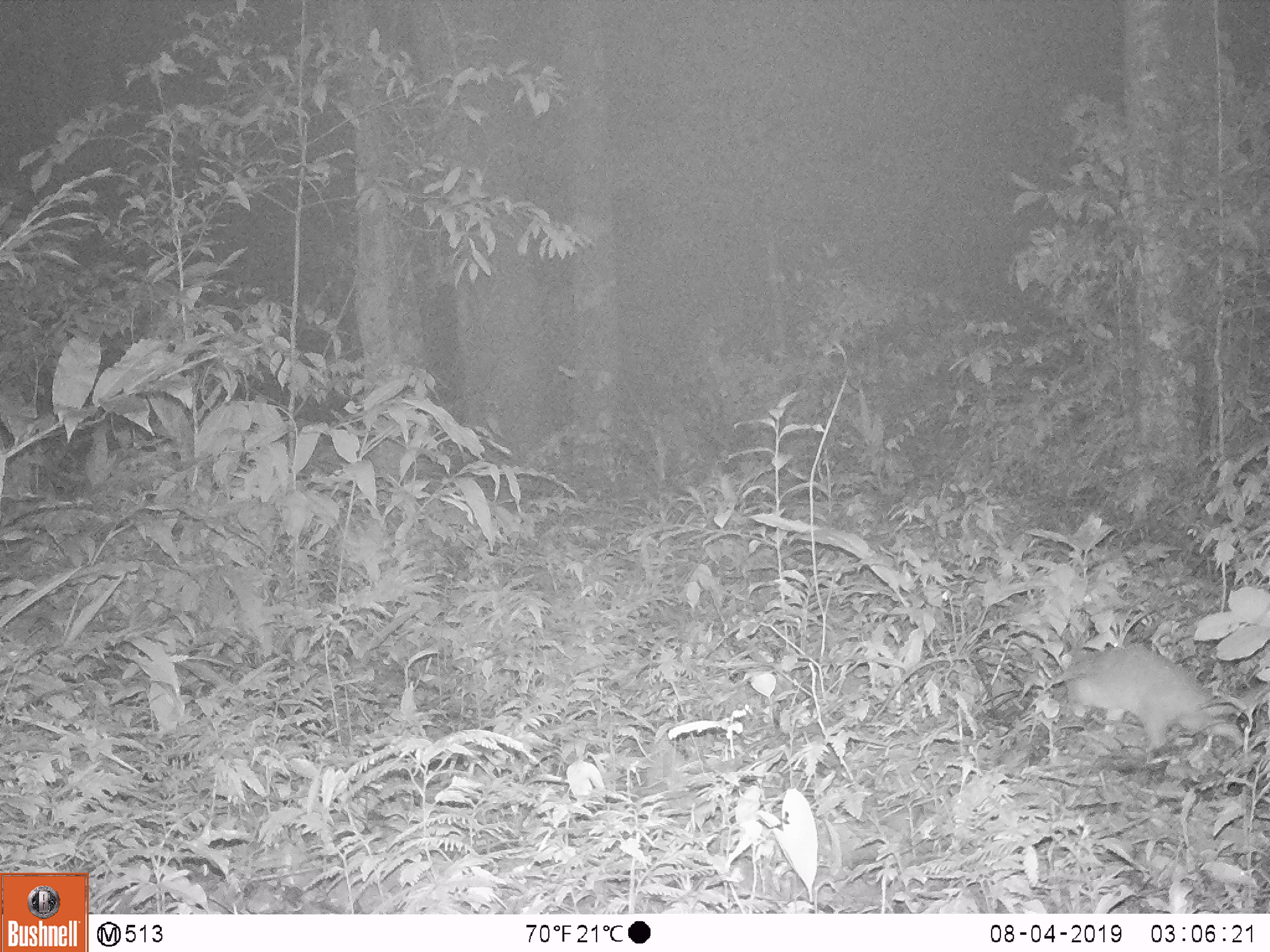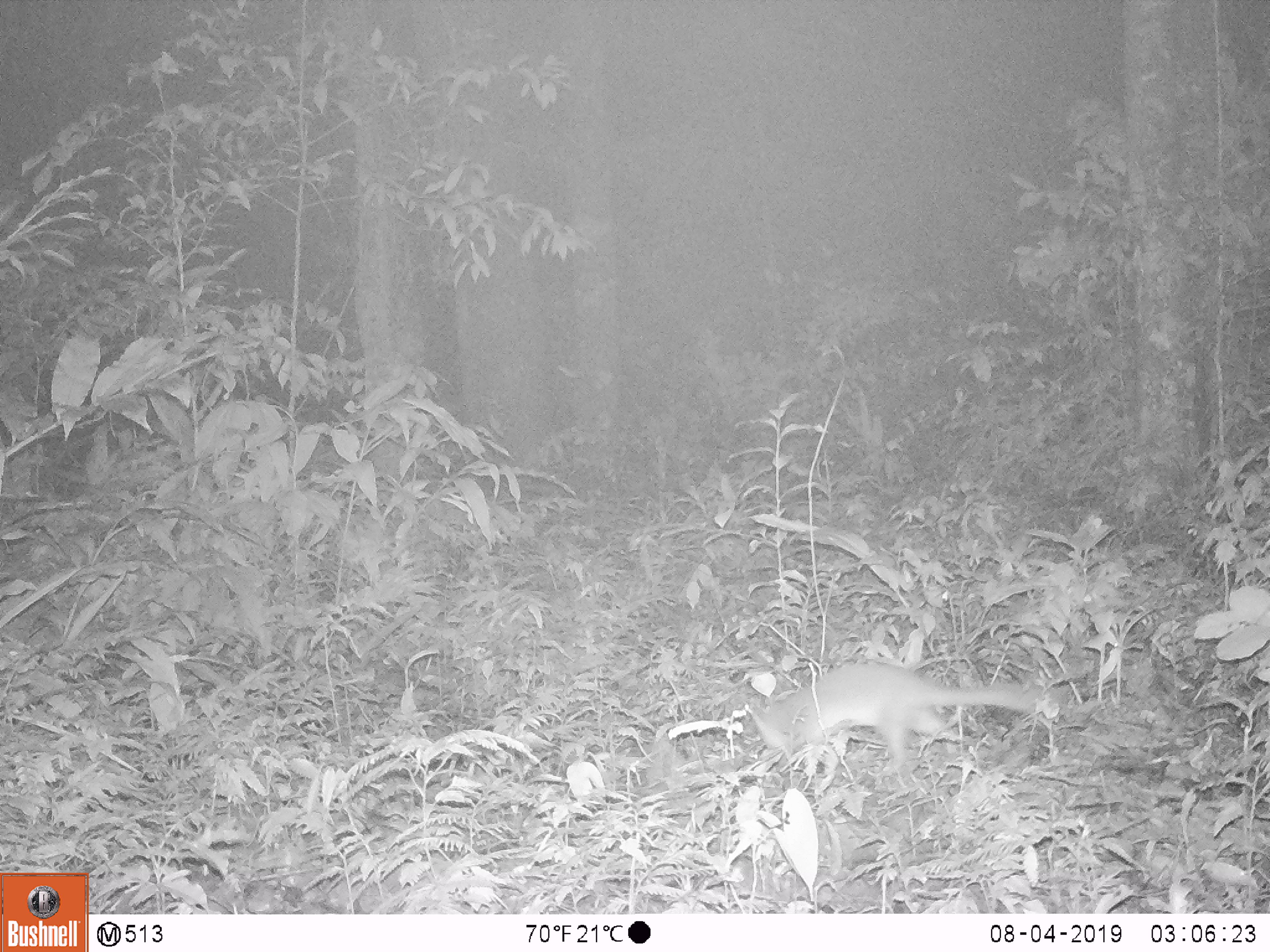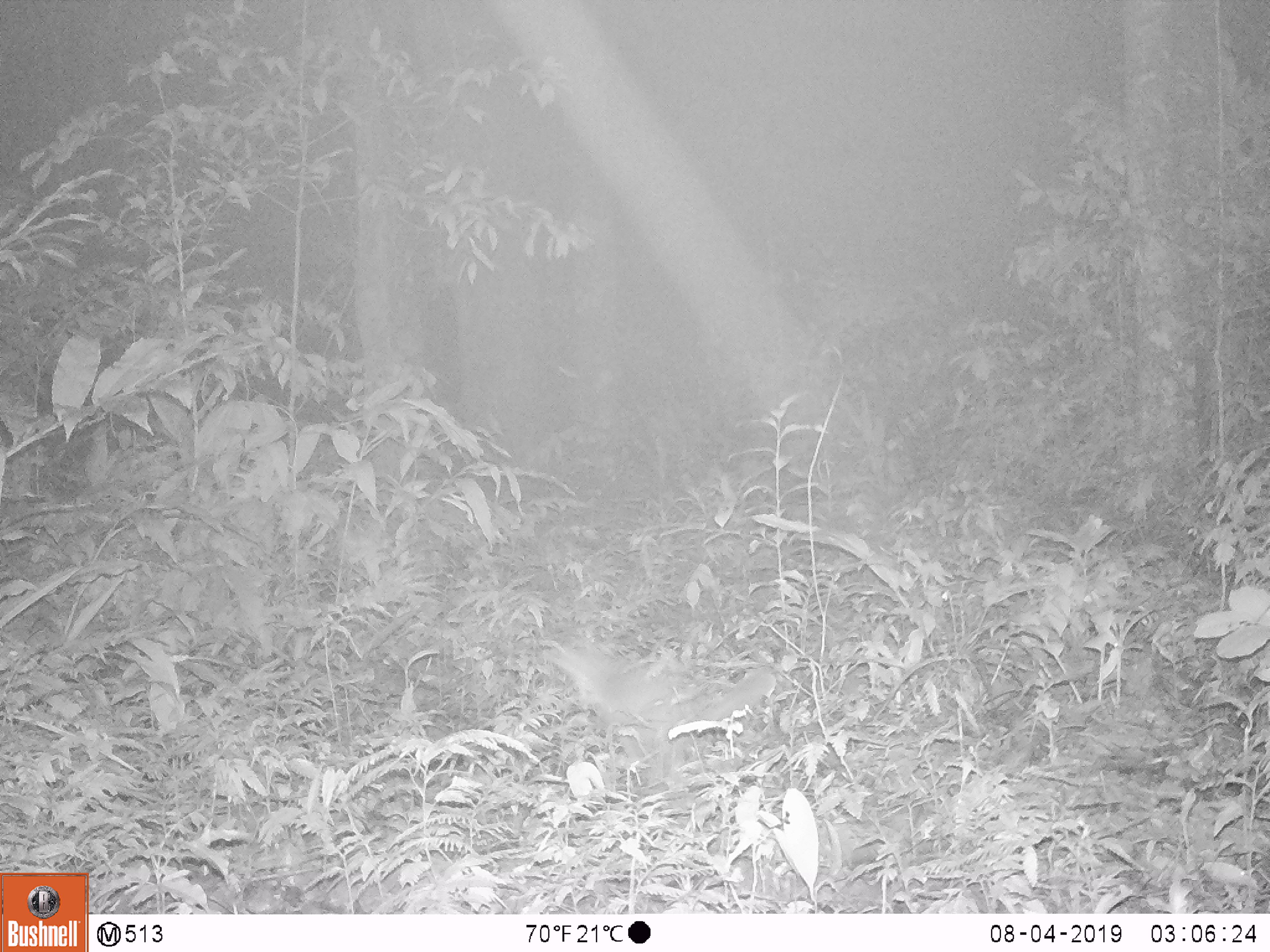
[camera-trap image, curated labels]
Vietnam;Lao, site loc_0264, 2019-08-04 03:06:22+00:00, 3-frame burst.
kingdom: Animalia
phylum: Chordata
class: Mammalia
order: Carnivora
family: Mustelidae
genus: Melogale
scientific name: Melogale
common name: ferret badger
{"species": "ferret badger (Melogale)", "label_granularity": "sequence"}